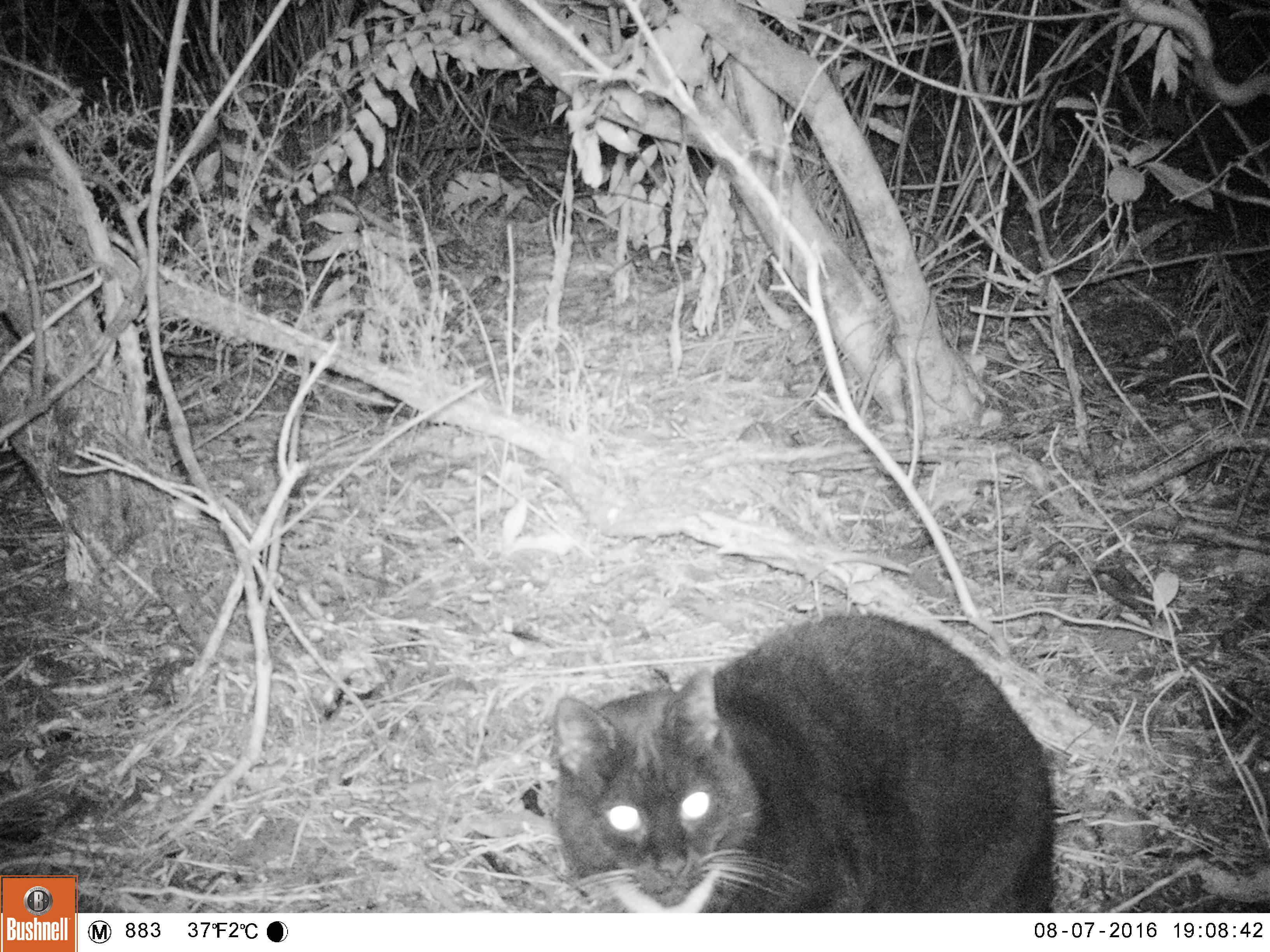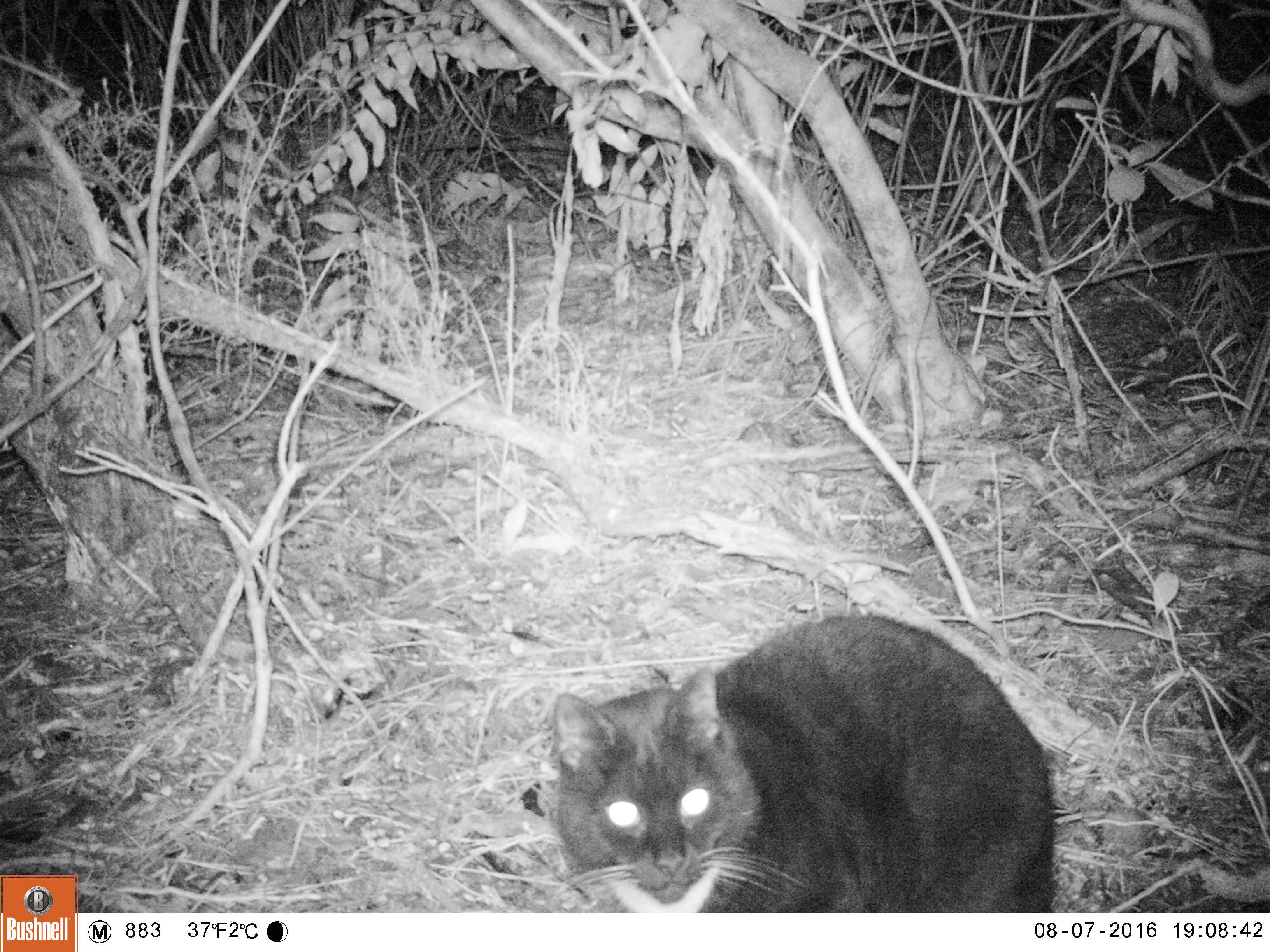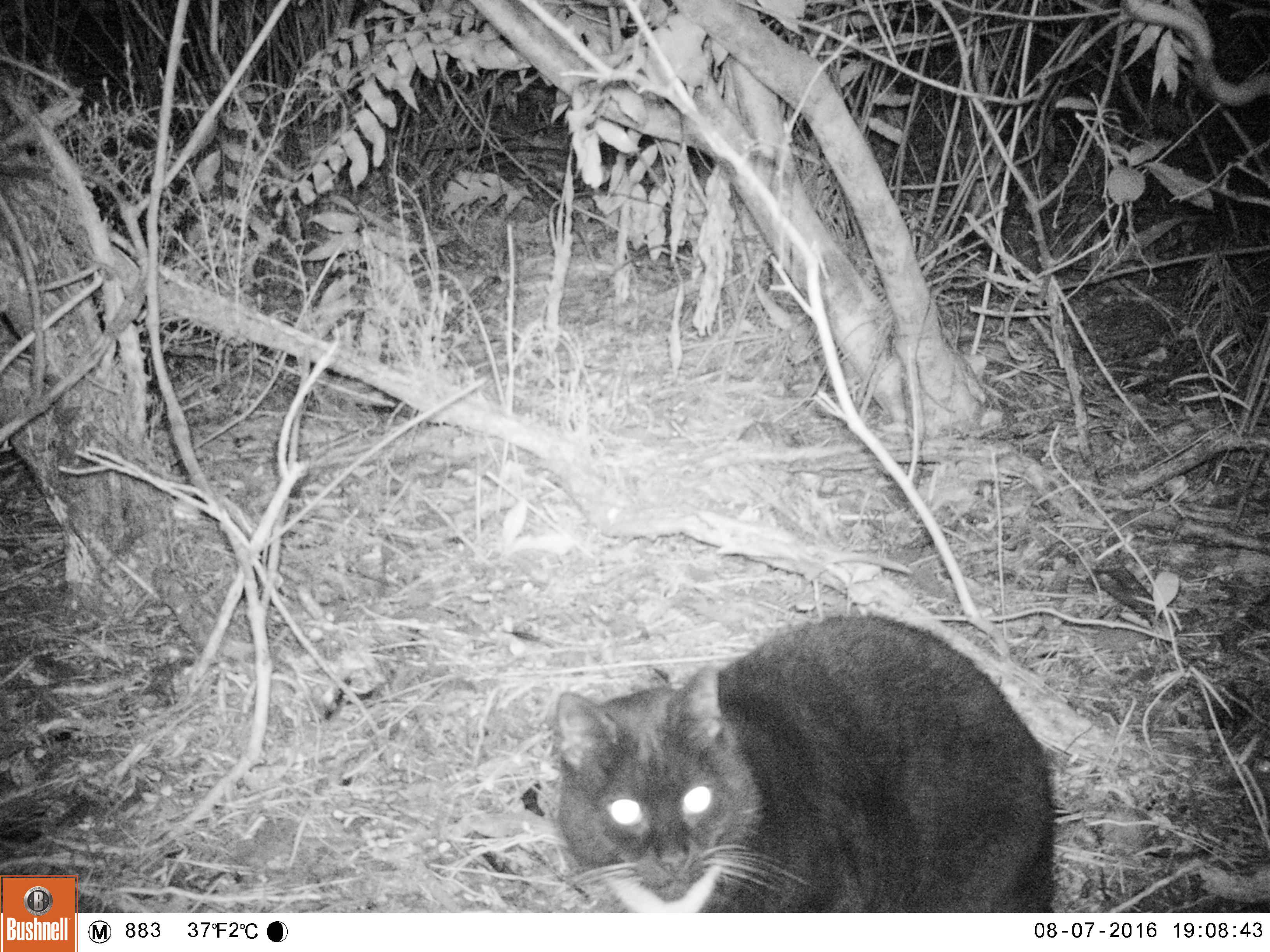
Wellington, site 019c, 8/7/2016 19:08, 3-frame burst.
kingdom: Animalia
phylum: Chordata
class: Mammalia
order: Carnivora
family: Felidae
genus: Felis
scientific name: Felis catus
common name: cat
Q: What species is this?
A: Cat (Felis catus).